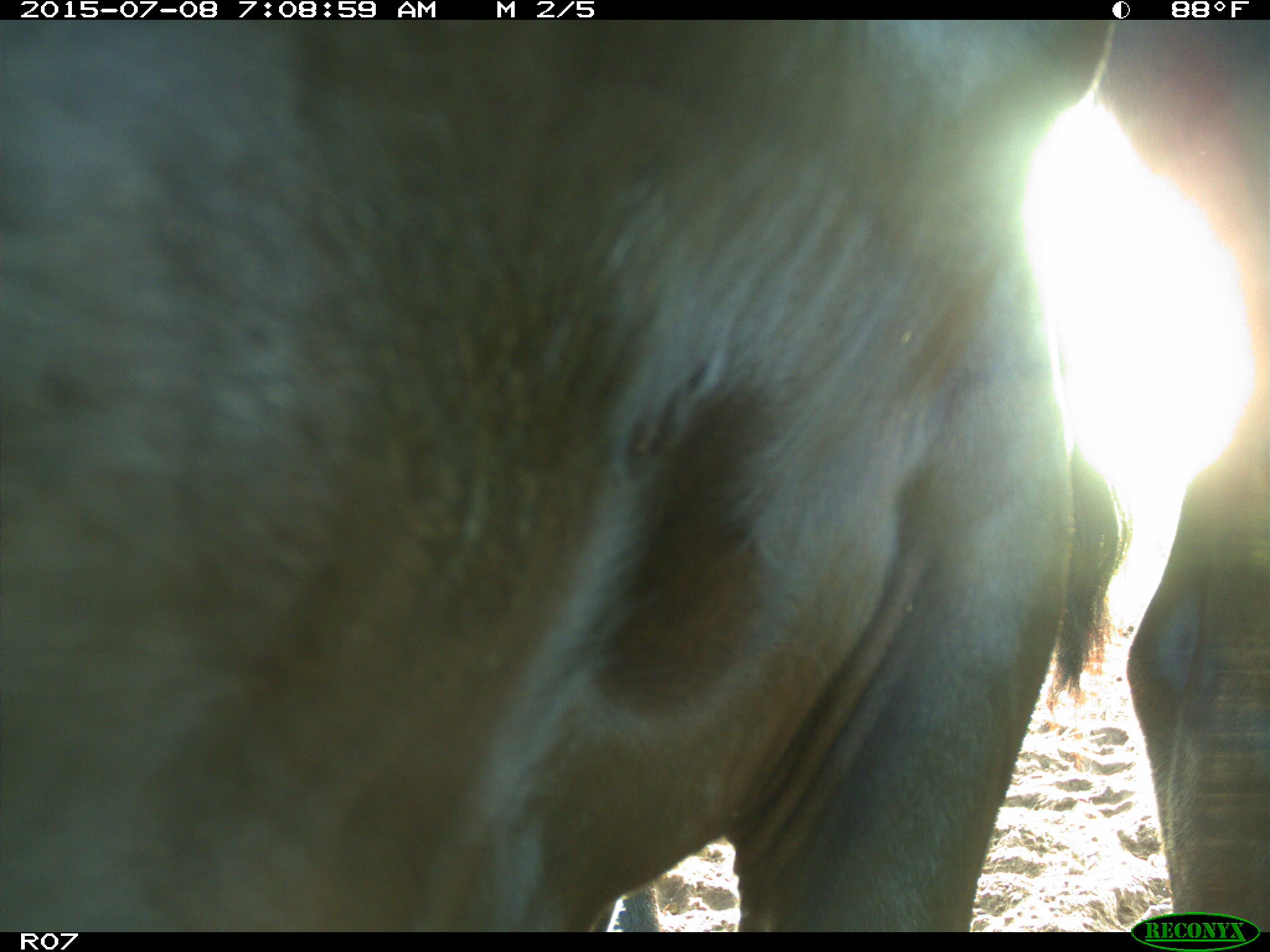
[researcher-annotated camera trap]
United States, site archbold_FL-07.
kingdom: Animalia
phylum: Chordata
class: Mammalia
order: Artiodactyla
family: Bovidae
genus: Bos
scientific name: Bos taurus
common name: domestic cow